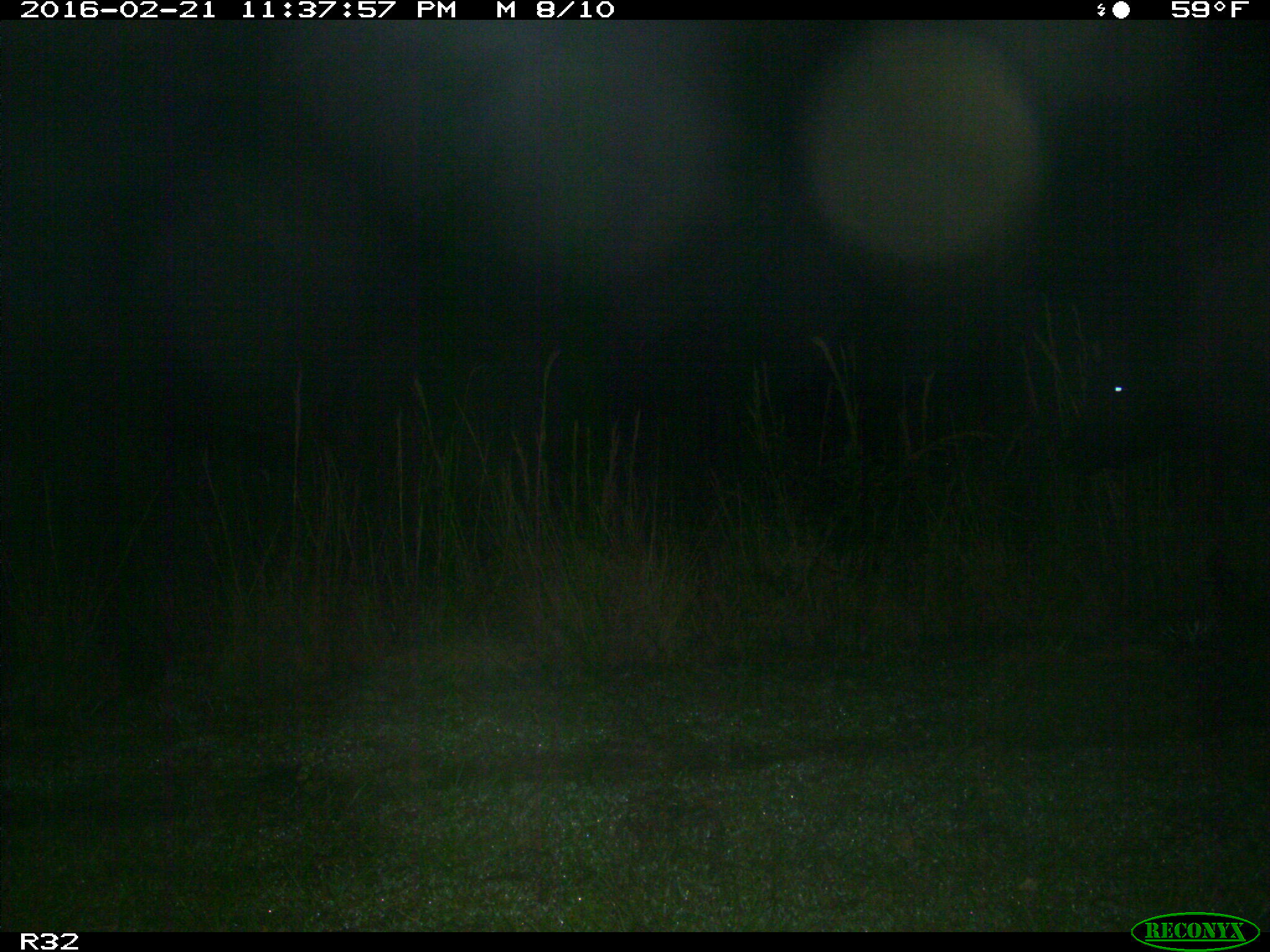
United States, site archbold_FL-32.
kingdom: Animalia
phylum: Chordata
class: Mammalia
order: Artiodactyla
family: Bovidae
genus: Bos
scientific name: Bos taurus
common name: domestic cow